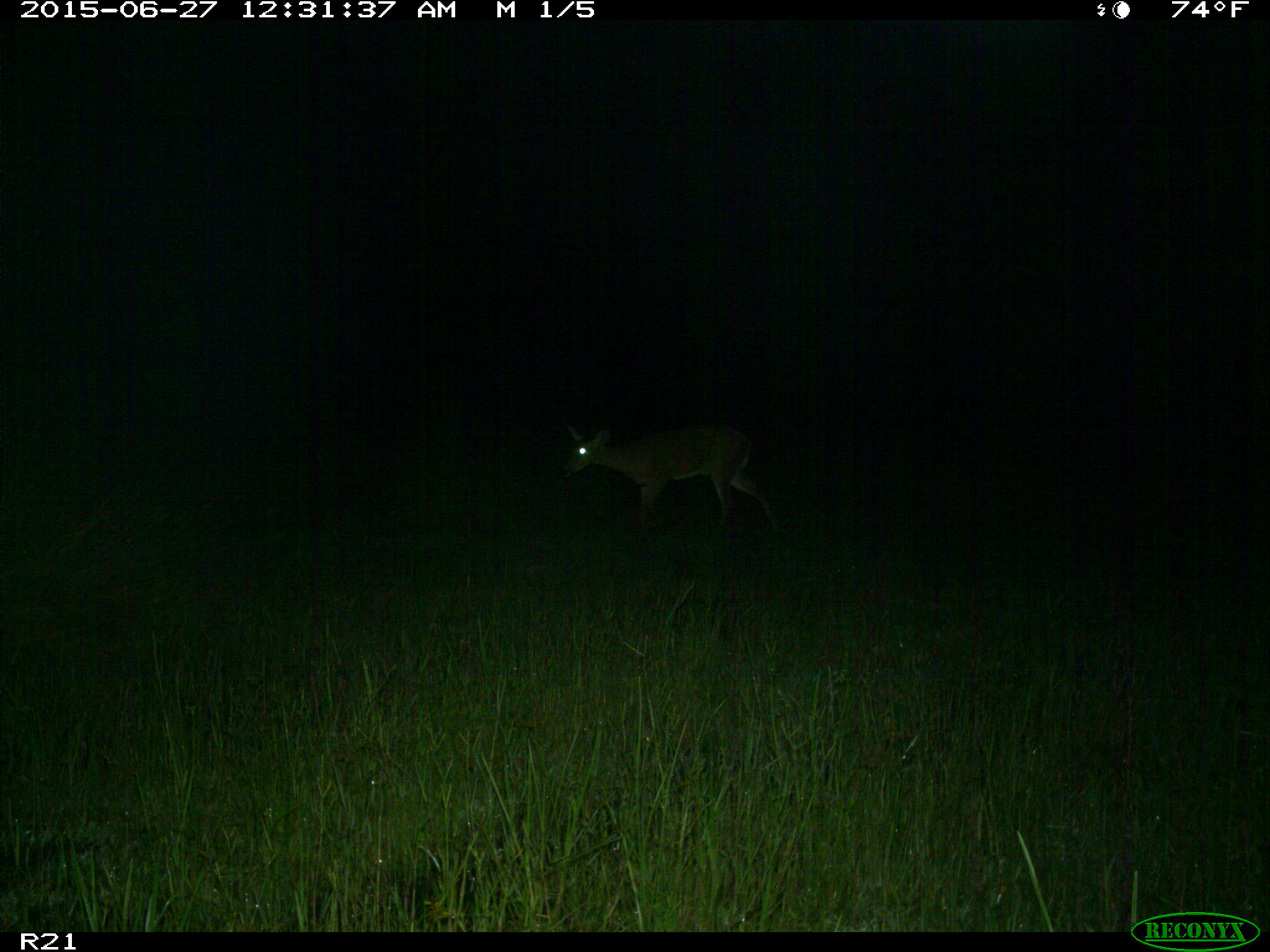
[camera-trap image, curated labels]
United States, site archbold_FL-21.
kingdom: Animalia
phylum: Chordata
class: Mammalia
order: Artiodactyla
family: Cervidae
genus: Odocoileus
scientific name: Odocoileus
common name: deer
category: unidentified deer